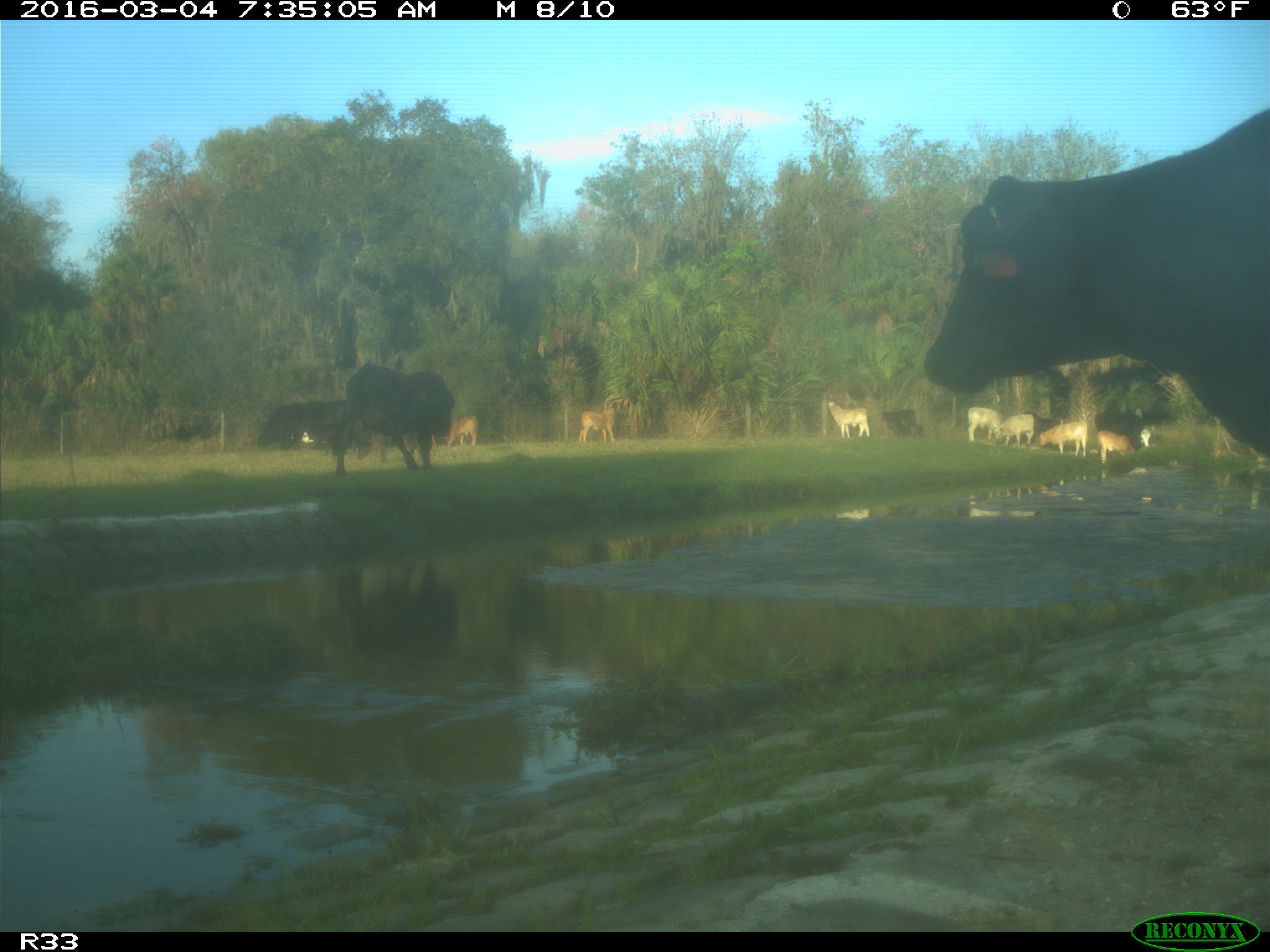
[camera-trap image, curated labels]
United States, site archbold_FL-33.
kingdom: Animalia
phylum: Chordata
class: Mammalia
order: Artiodactyla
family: Bovidae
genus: Bos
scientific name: Bos taurus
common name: domestic cow